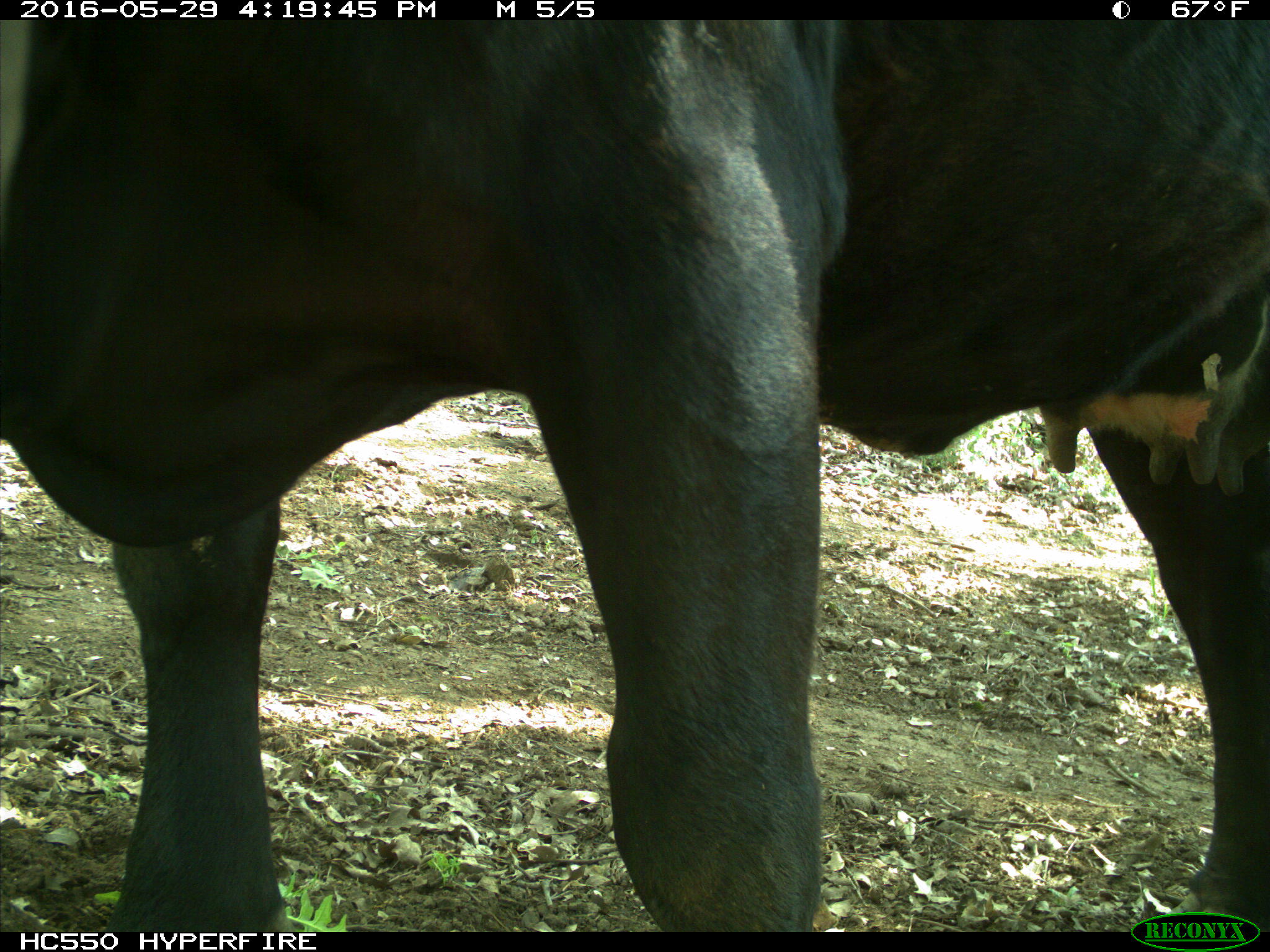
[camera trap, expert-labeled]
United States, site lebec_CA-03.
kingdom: Animalia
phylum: Chordata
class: Mammalia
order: Artiodactyla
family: Bovidae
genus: Bos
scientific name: Bos taurus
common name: domestic cow